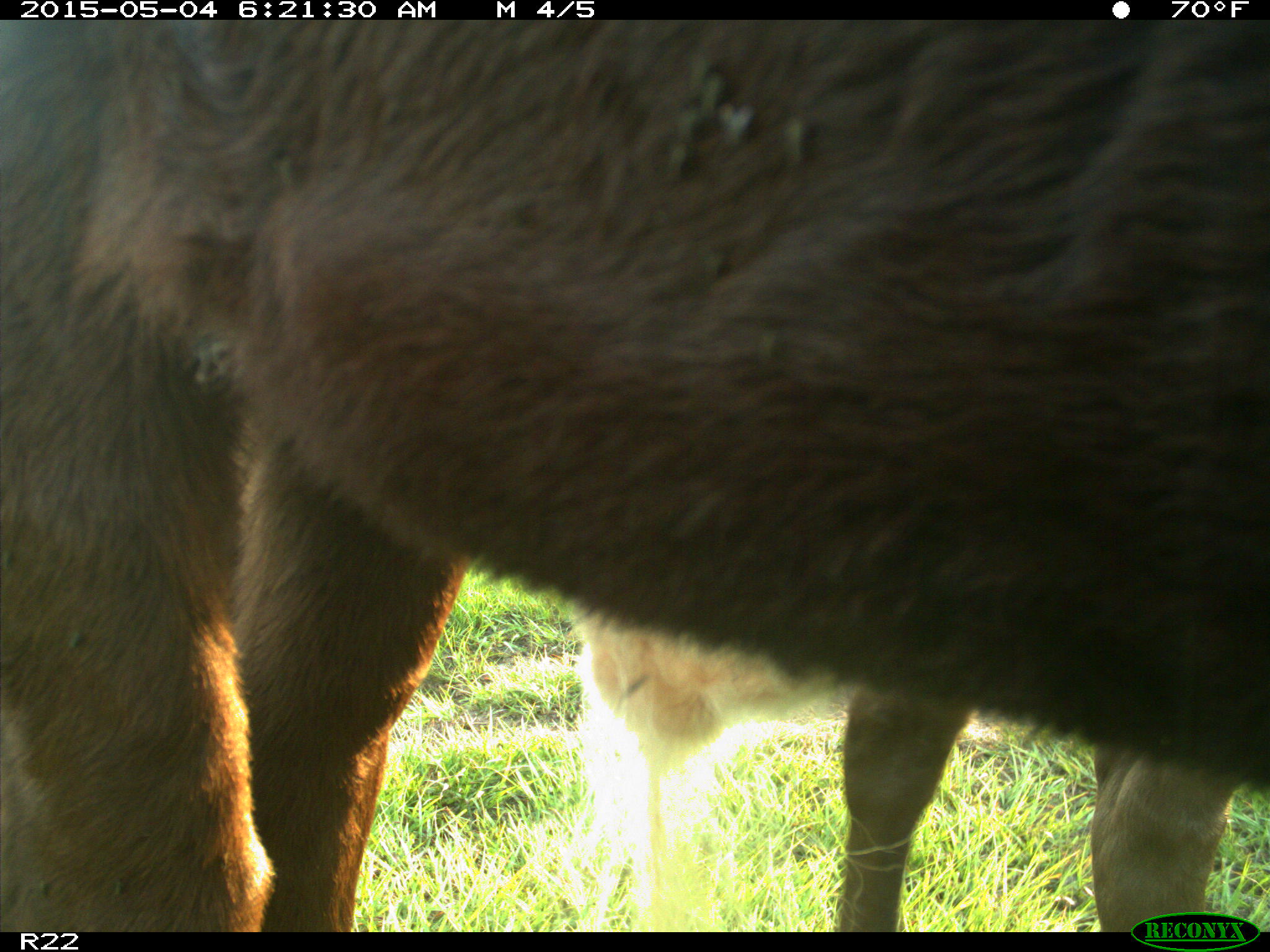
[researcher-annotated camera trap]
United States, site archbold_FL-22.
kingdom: Animalia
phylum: Chordata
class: Mammalia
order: Artiodactyla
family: Bovidae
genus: Bos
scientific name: Bos taurus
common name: domestic cow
Bos taurus (domestic cow).